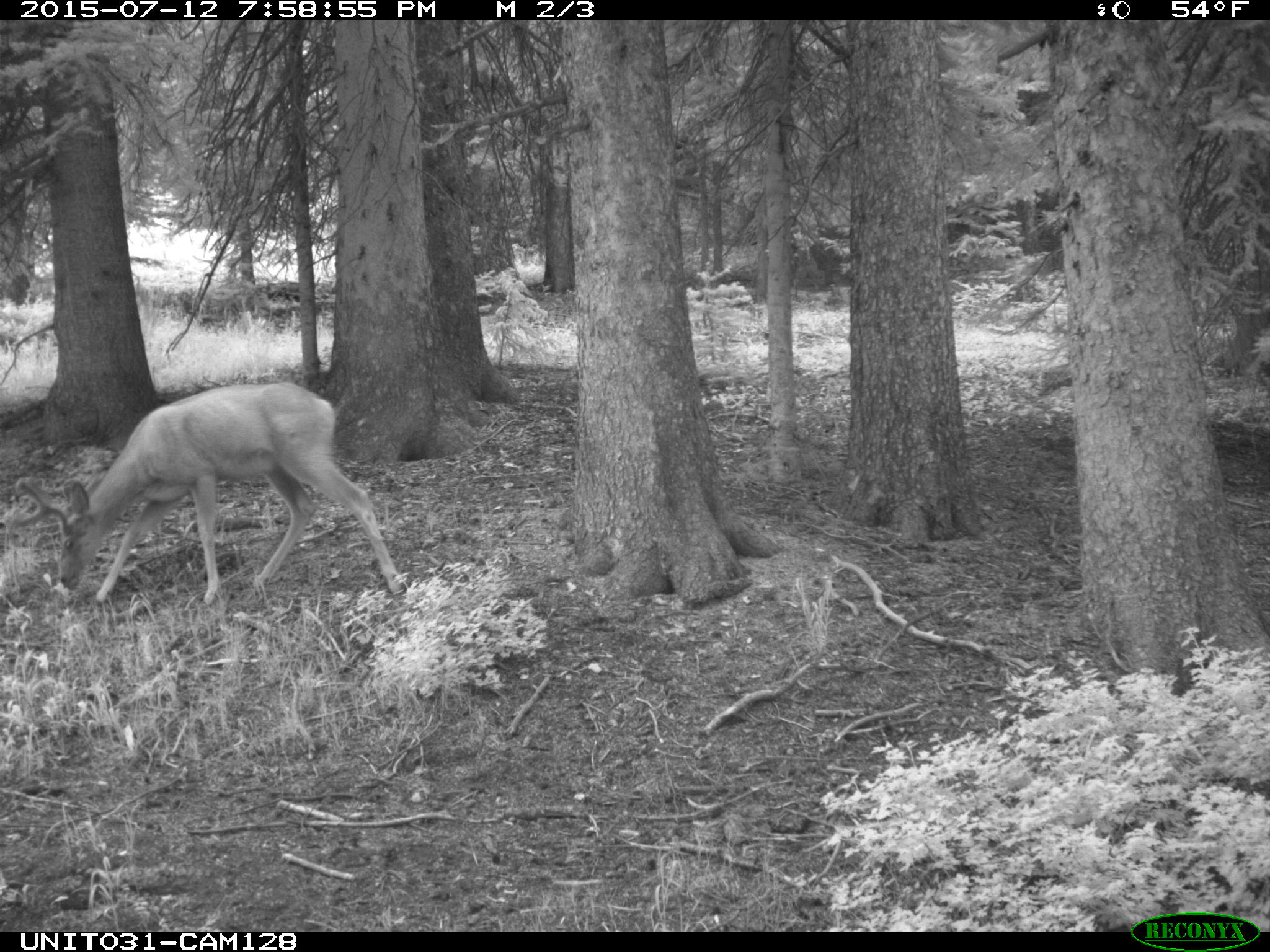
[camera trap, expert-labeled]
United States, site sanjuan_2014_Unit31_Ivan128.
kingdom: Animalia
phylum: Chordata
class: Mammalia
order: Artiodactyla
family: Cervidae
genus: Odocoileus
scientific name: Odocoileus hemionus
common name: mule deer